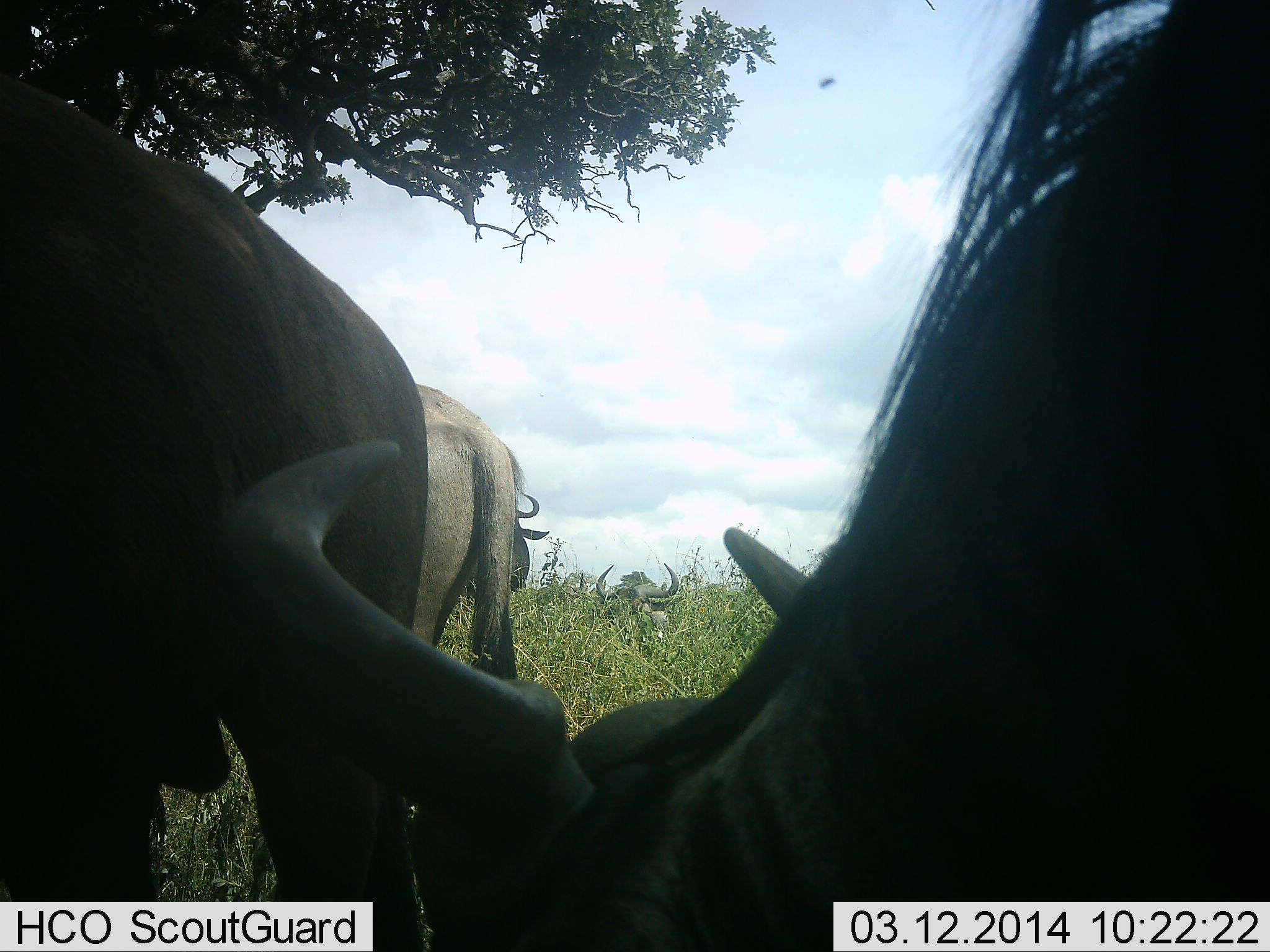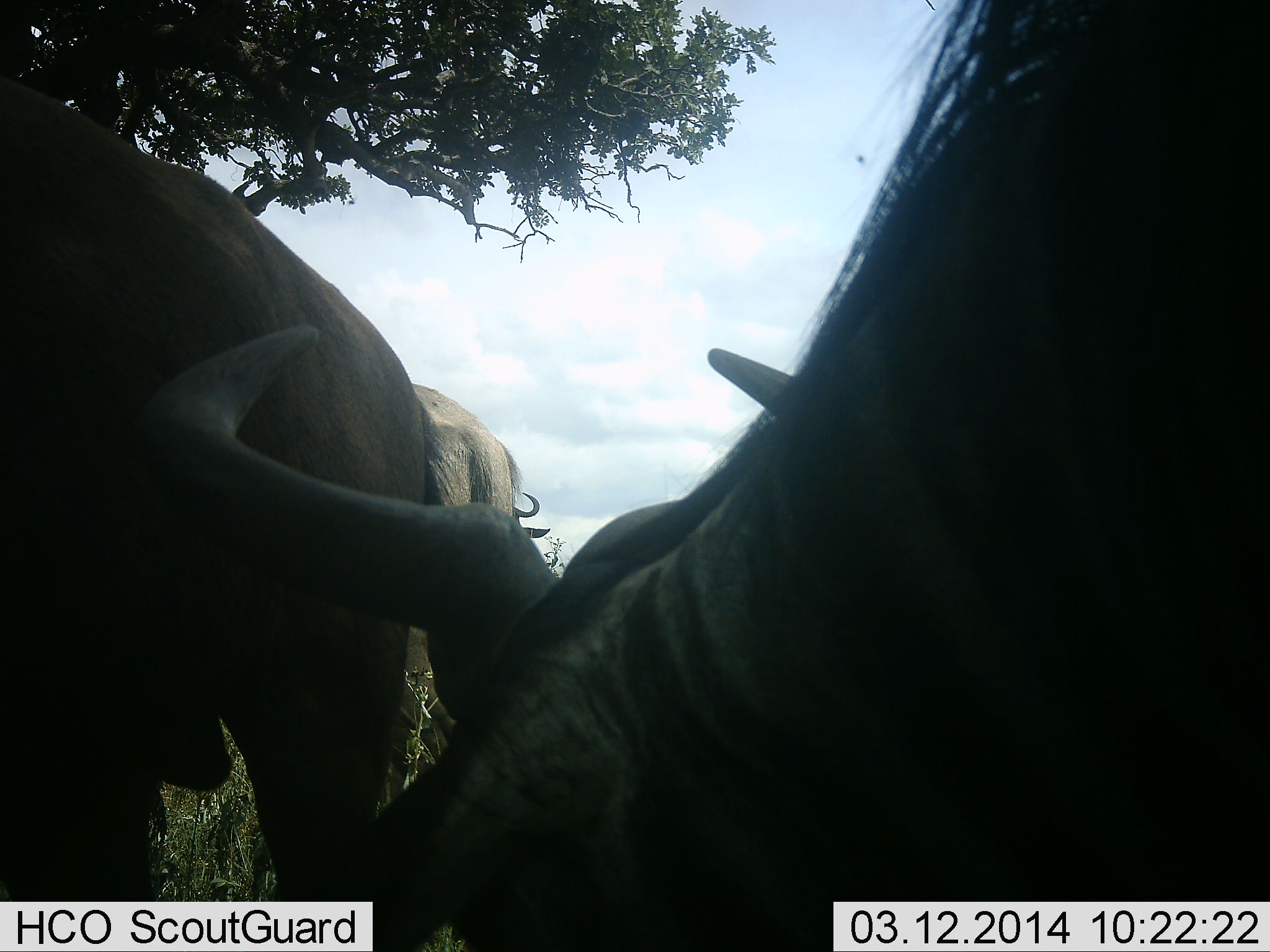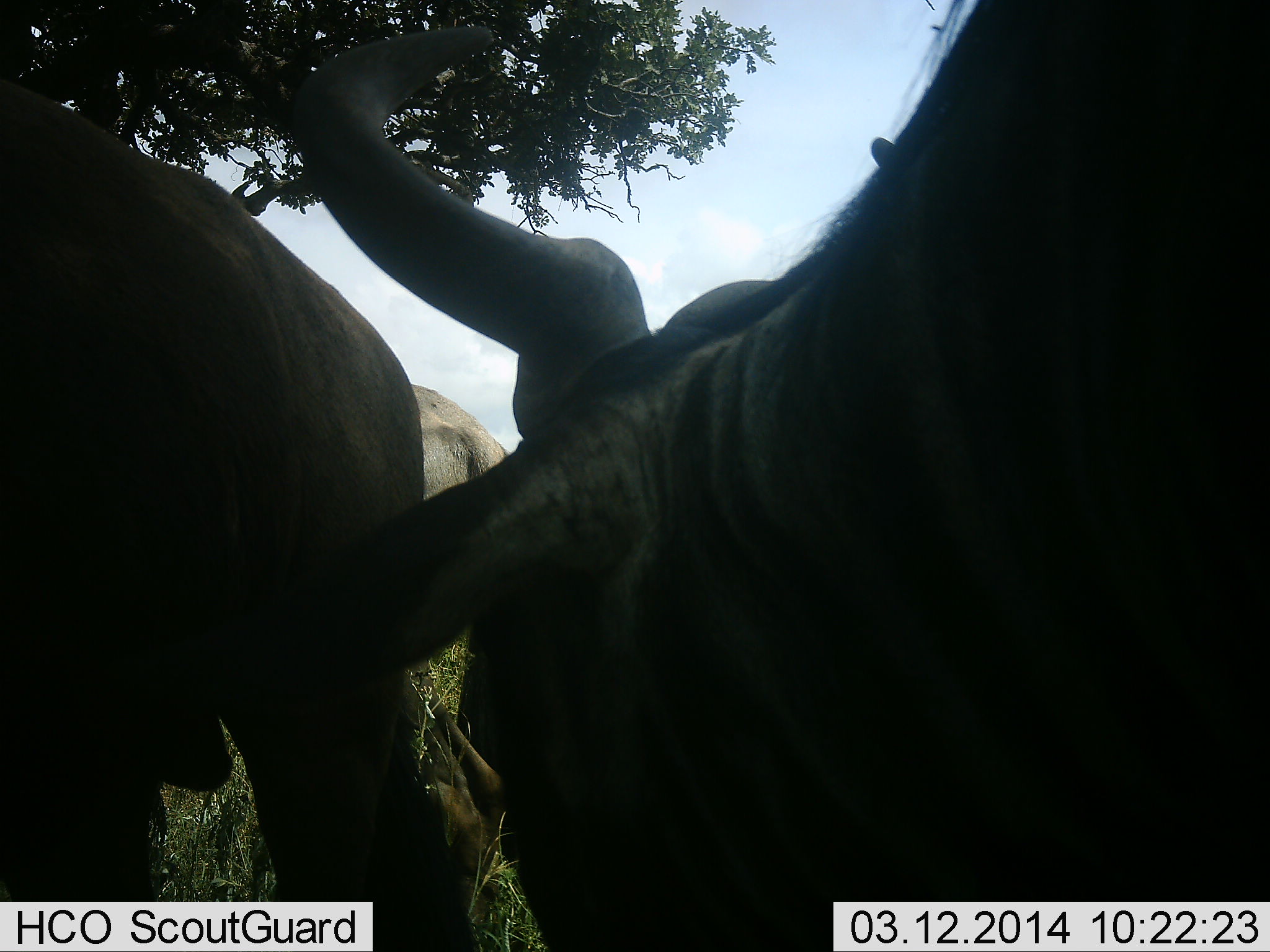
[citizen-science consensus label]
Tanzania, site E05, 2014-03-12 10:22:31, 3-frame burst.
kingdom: Animalia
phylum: Chordata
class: Mammalia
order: Artiodactyla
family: Bovidae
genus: Connochaetes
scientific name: Connochaetes taurinus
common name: blue wildebeest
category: wildebeest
Wildebeest (blue wildebeest) (Connochaetes taurinus), count 4. Behavior (volunteer vote fractions): standing 60%, resting 30%, moving 0%, interacting 0%. Young present (vote fraction): 0%. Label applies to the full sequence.